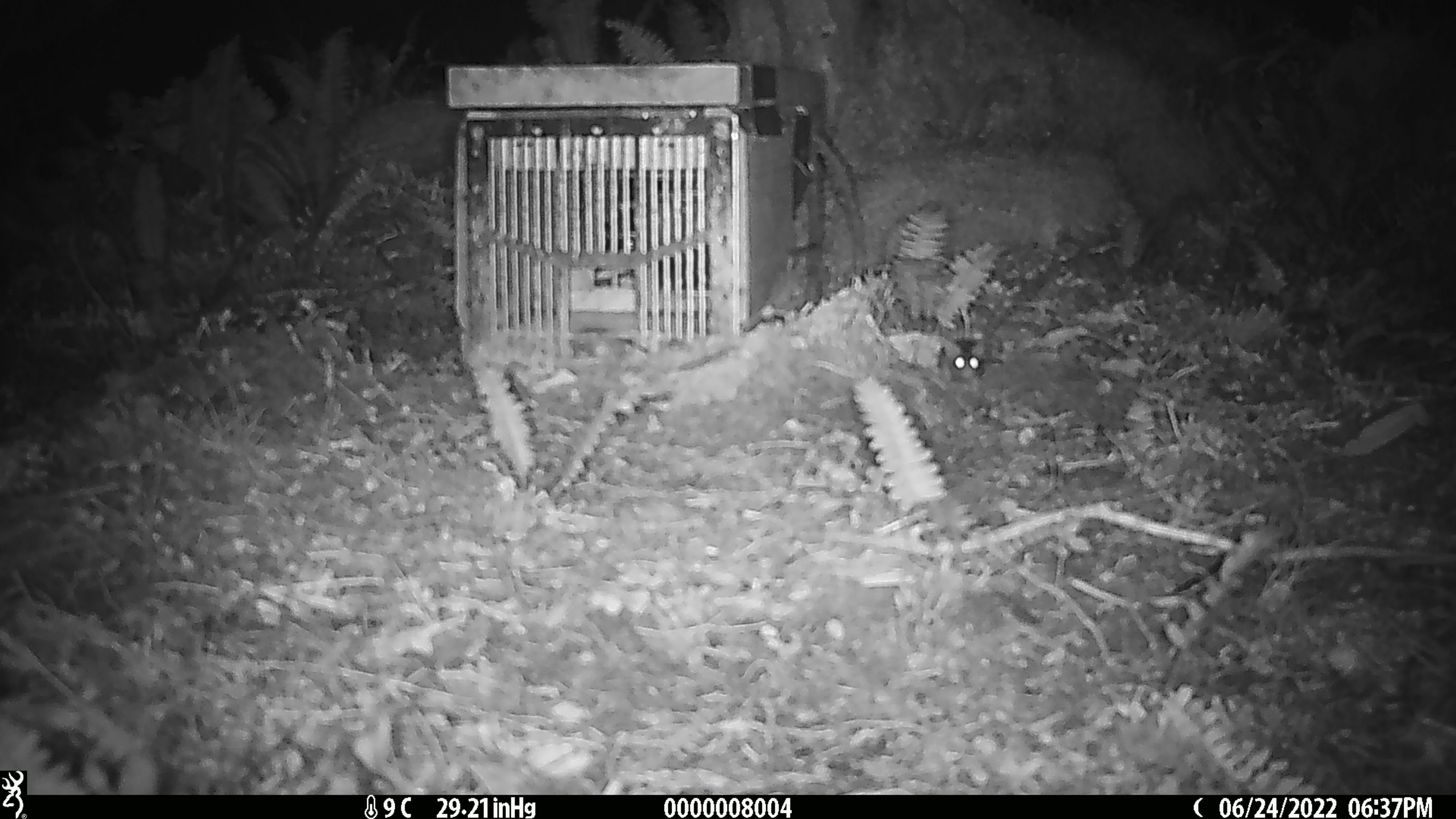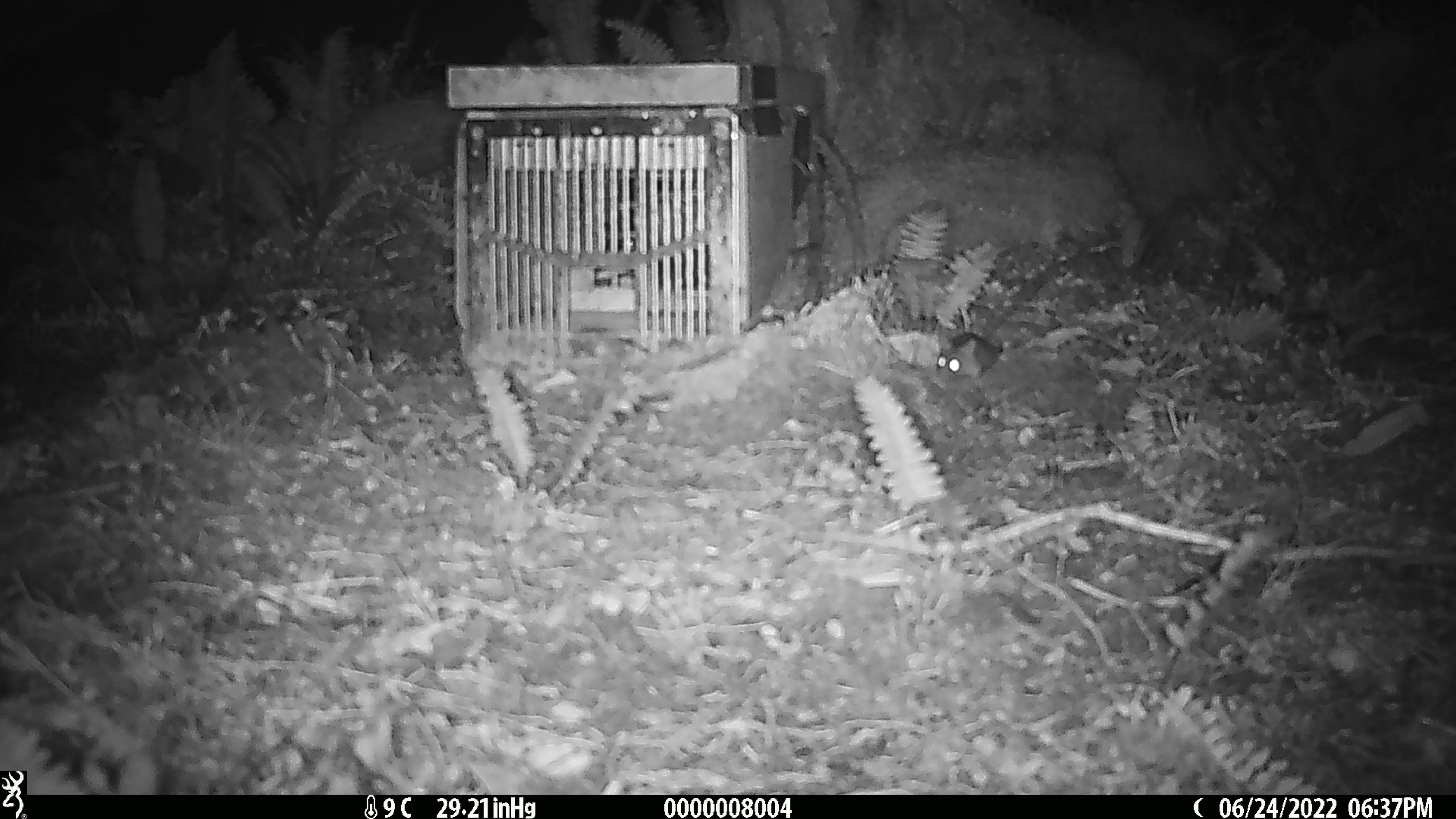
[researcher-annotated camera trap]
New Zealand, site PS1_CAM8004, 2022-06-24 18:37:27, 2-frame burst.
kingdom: Animalia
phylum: Chordata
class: Mammalia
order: Rodentia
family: Muridae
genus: Mus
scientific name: Mus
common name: mouse